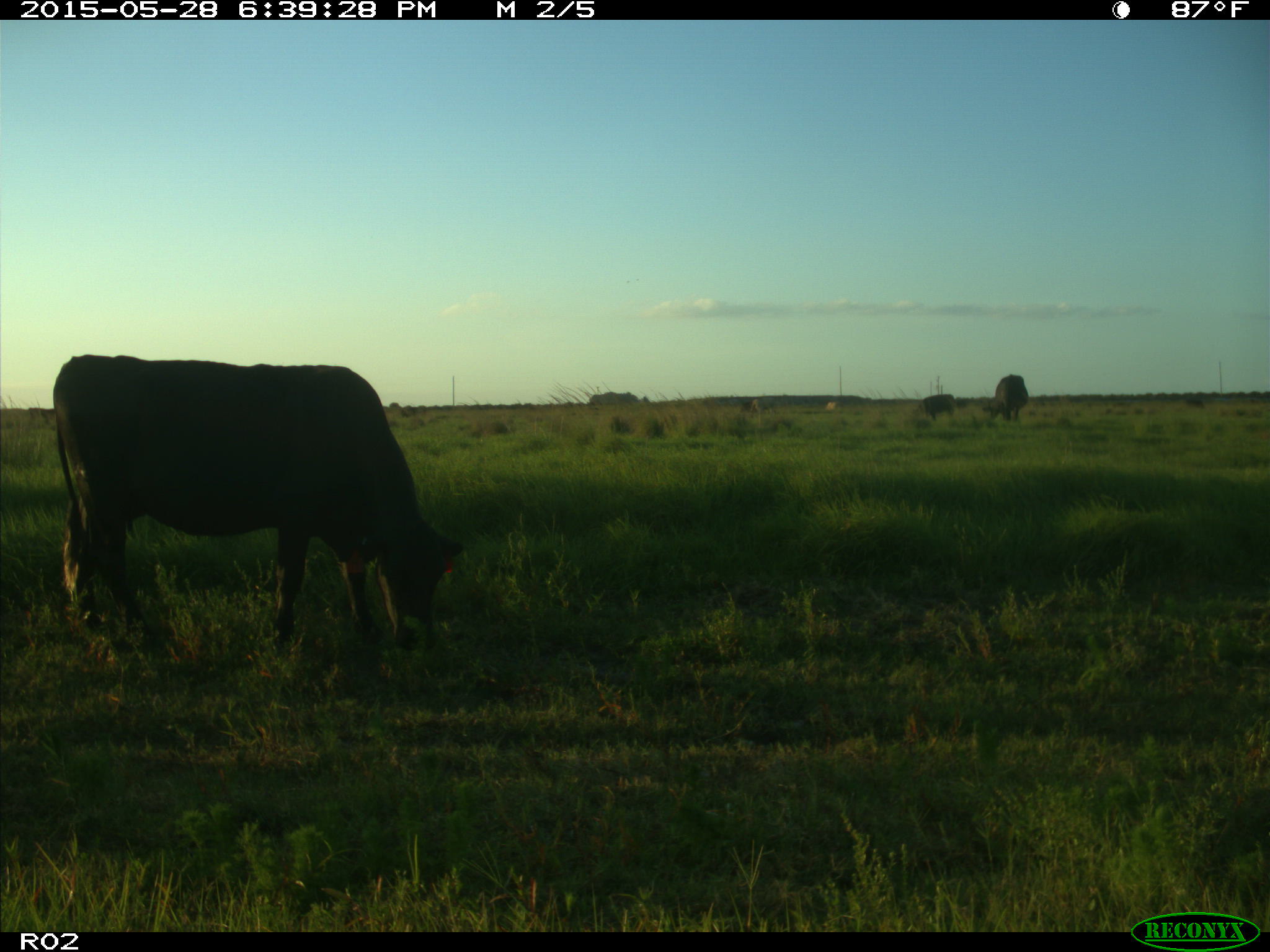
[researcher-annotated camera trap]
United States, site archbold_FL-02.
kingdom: Animalia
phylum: Chordata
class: Mammalia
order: Artiodactyla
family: Bovidae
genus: Bos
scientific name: Bos taurus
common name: domestic cow